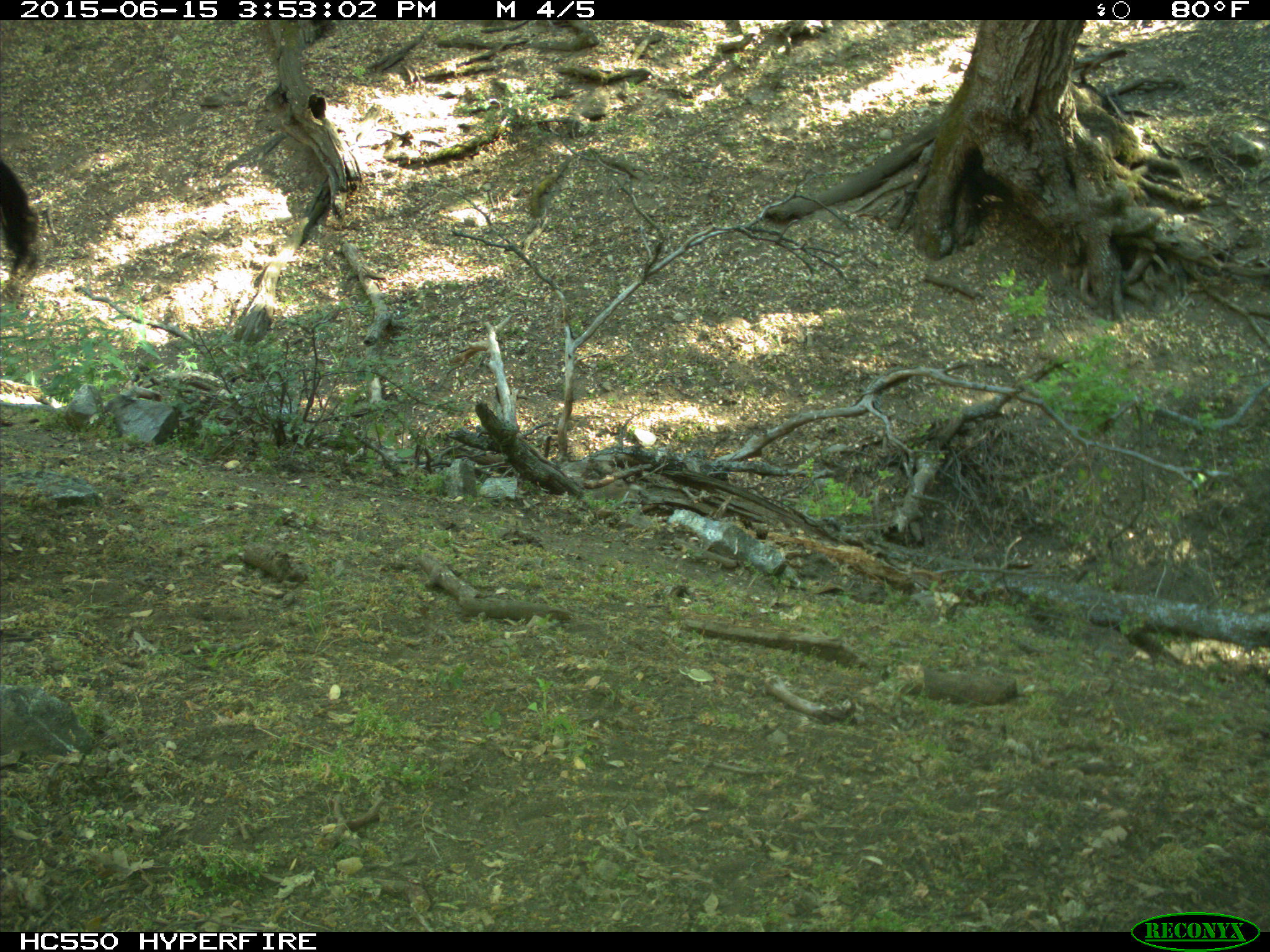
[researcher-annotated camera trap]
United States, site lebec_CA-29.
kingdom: Animalia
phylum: Chordata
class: Mammalia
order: Artiodactyla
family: Bovidae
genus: Bos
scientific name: Bos taurus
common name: domestic cow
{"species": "Bos taurus (domestic cow)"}